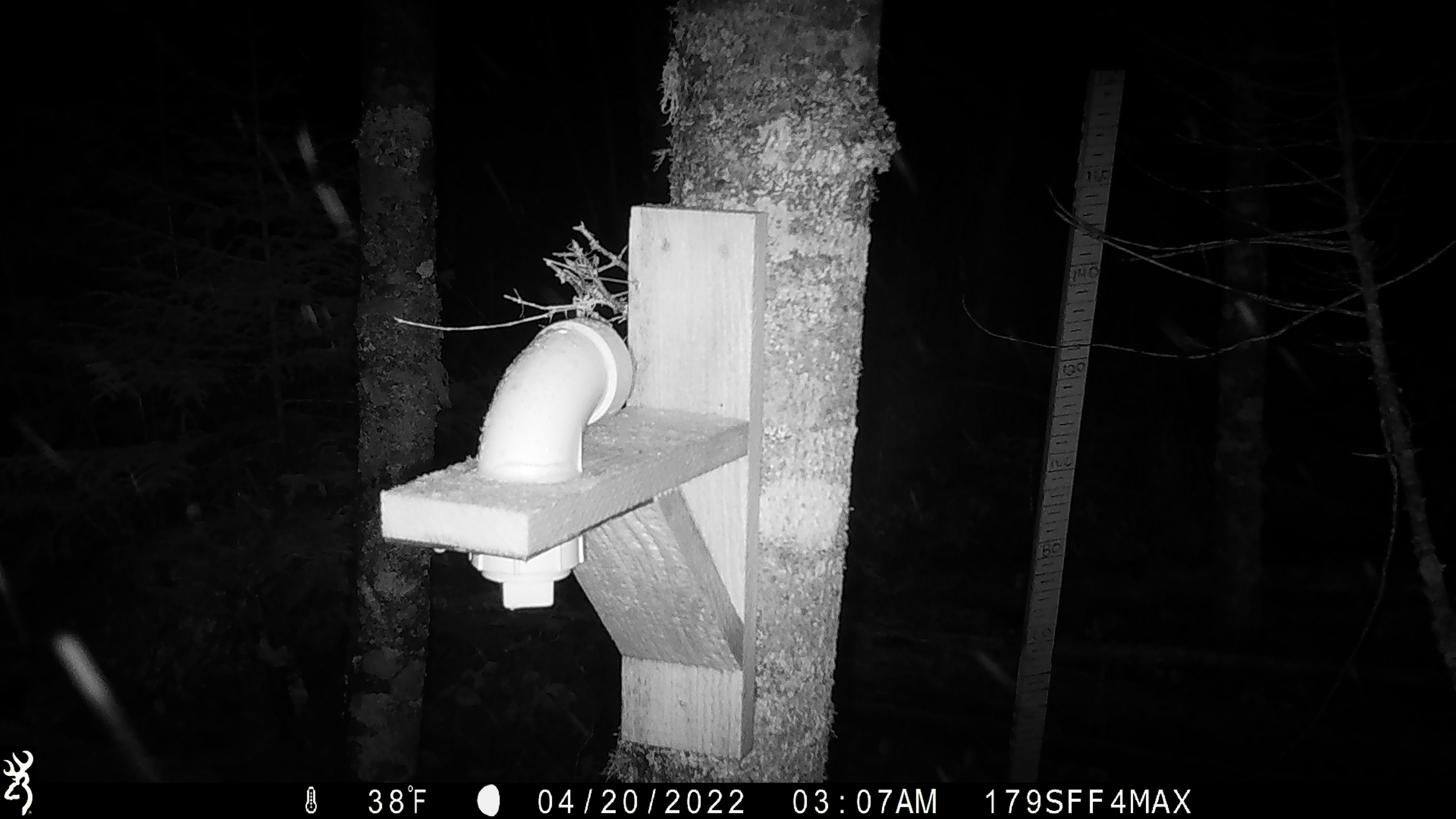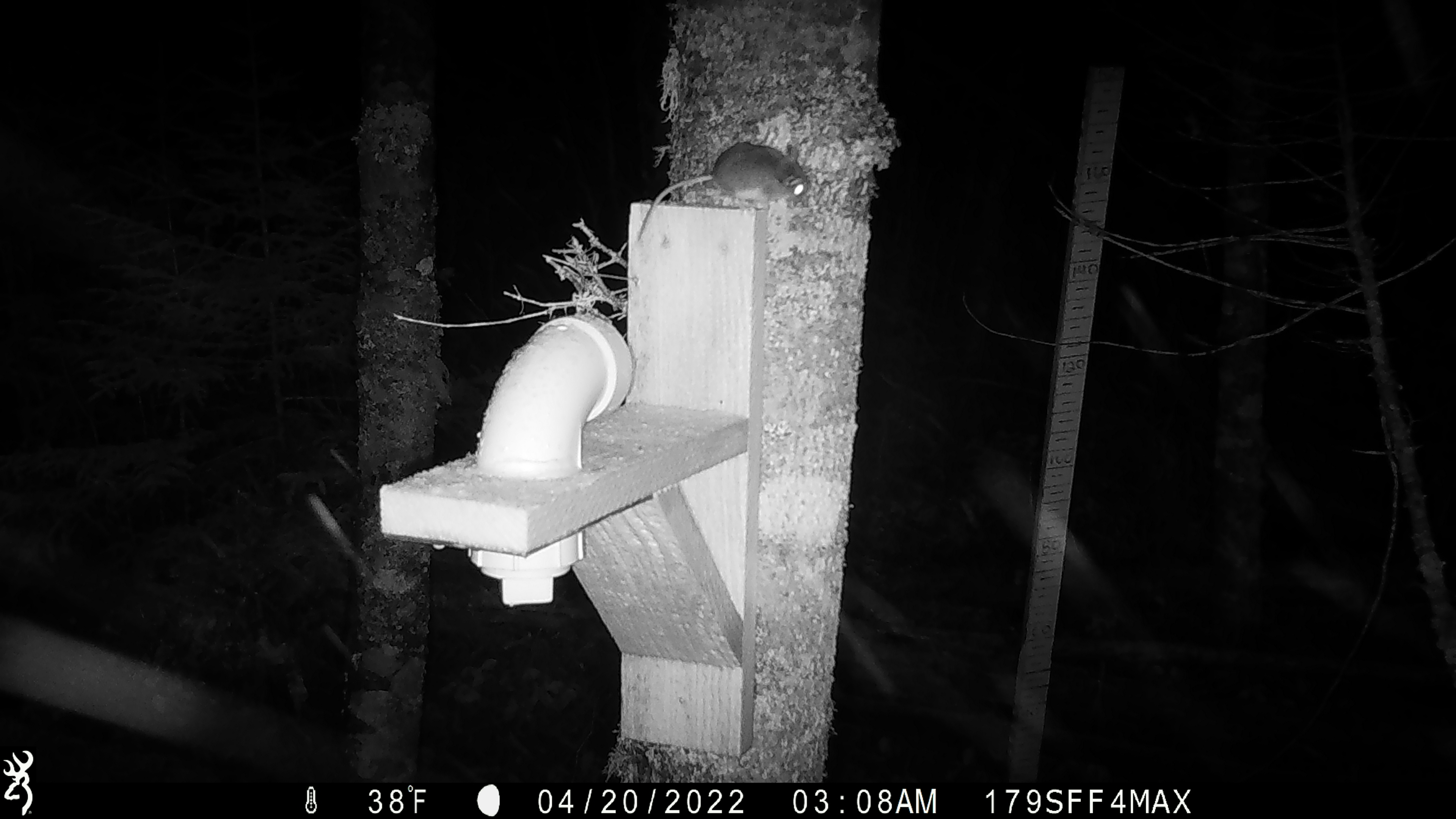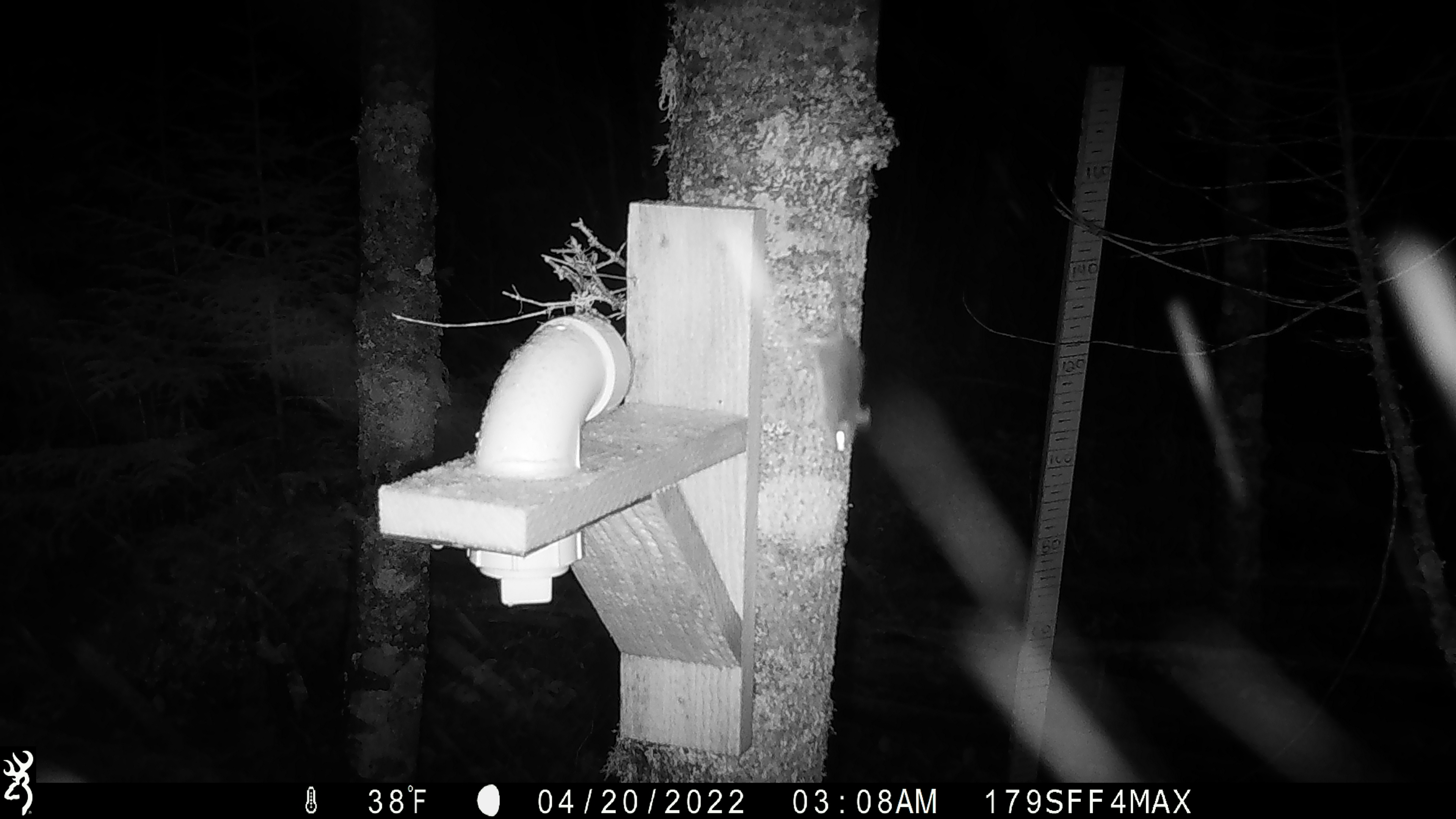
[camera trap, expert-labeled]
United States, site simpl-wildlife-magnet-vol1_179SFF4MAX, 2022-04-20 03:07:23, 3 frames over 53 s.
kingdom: Animalia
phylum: Chordata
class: Mammalia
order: Rodentia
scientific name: Rodentia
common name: mouse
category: mouse sp.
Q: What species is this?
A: Mouse sp. (mouse) (Rodentia).